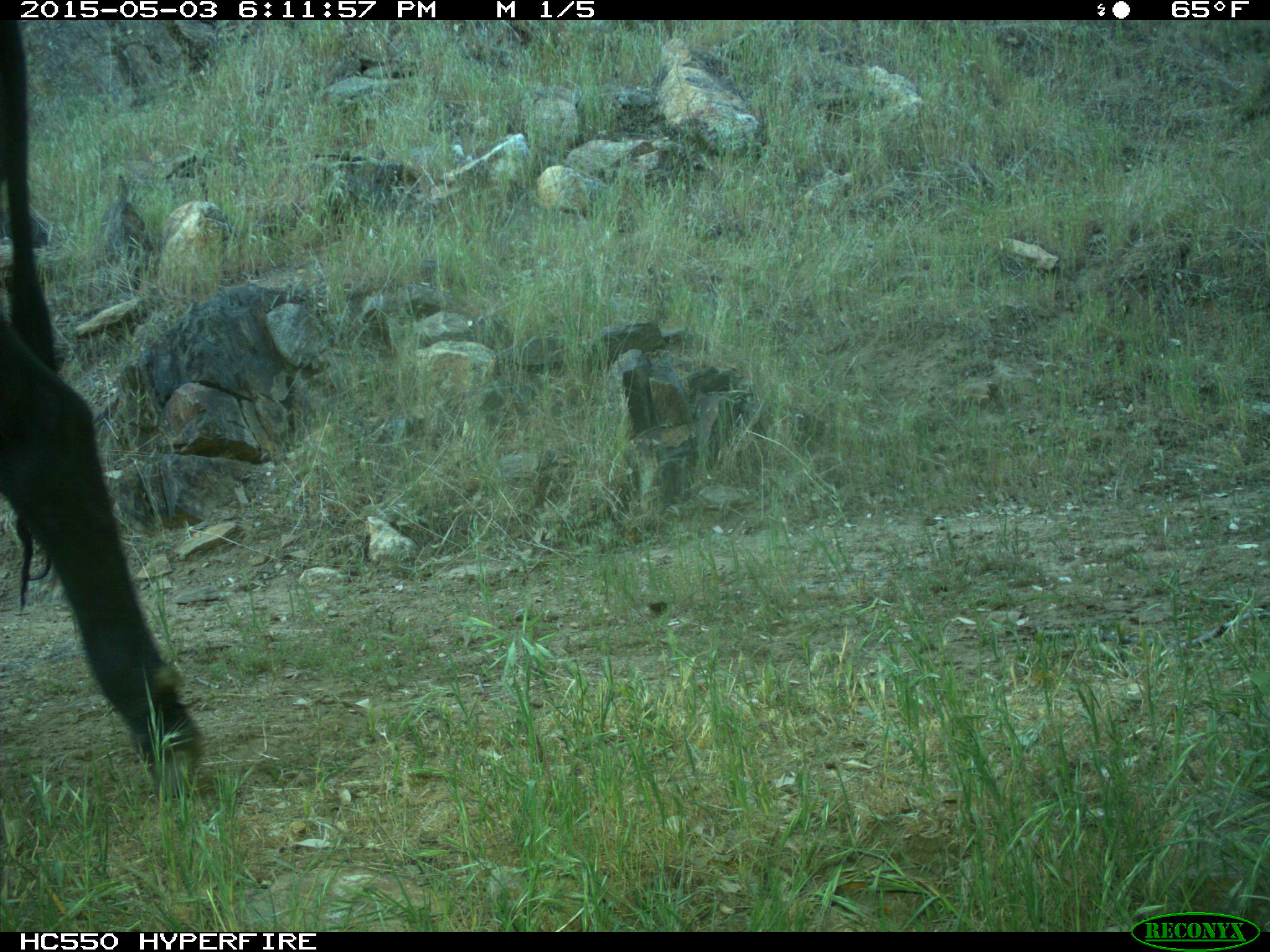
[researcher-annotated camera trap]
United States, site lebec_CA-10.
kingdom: Animalia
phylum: Chordata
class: Mammalia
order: Artiodactyla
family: Bovidae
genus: Bos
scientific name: Bos taurus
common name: domestic cow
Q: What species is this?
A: Bos taurus (domestic cow).